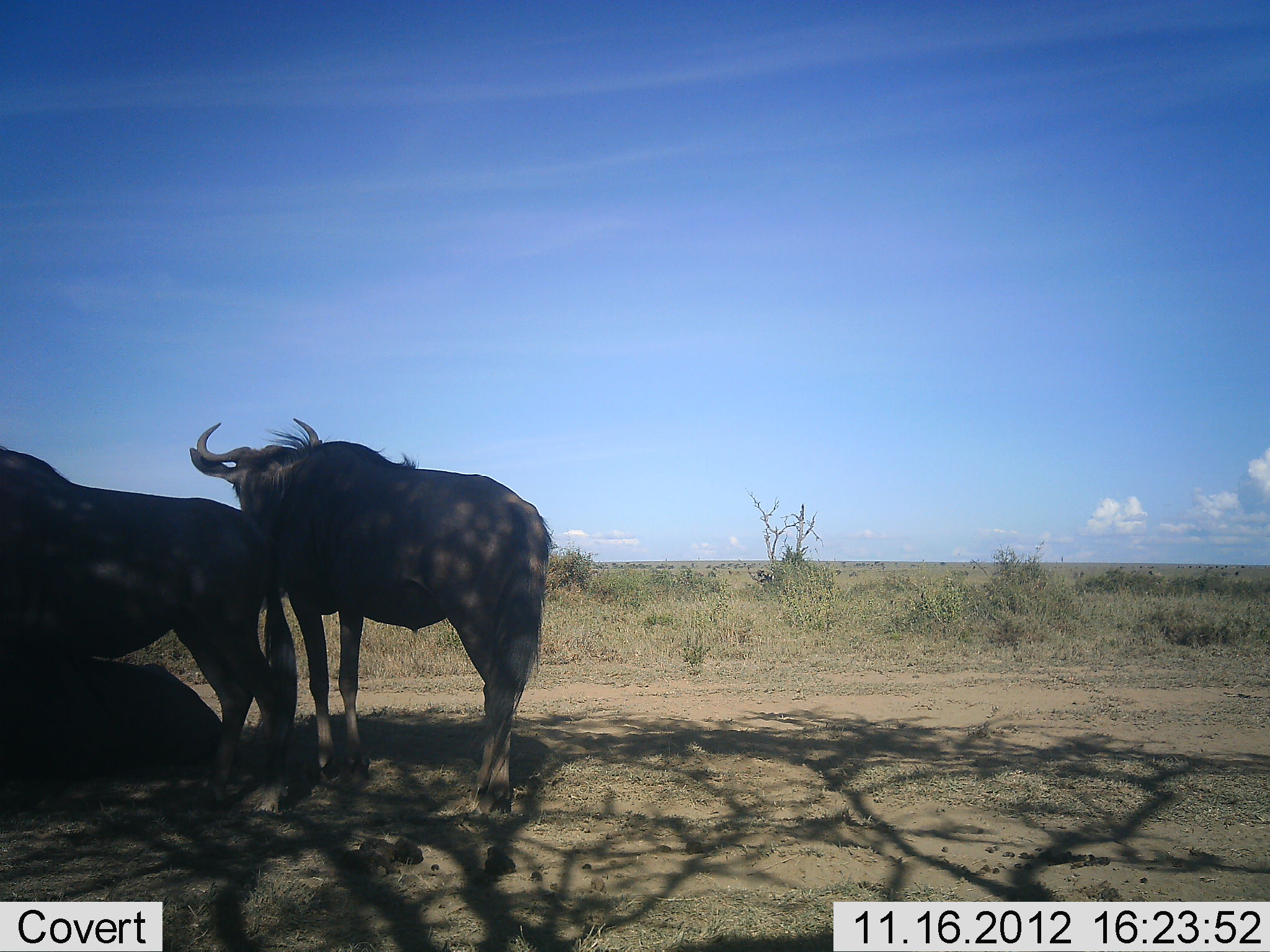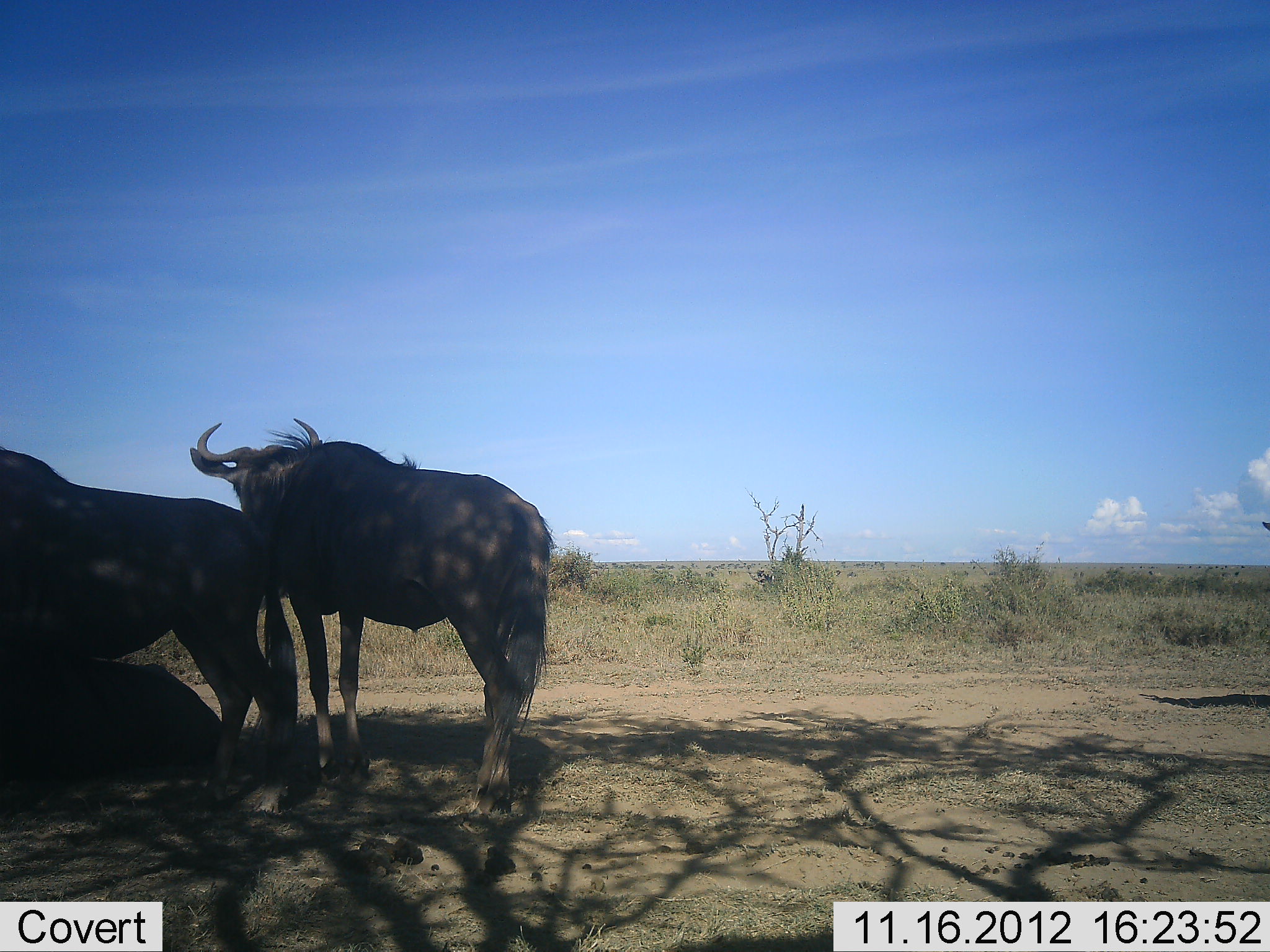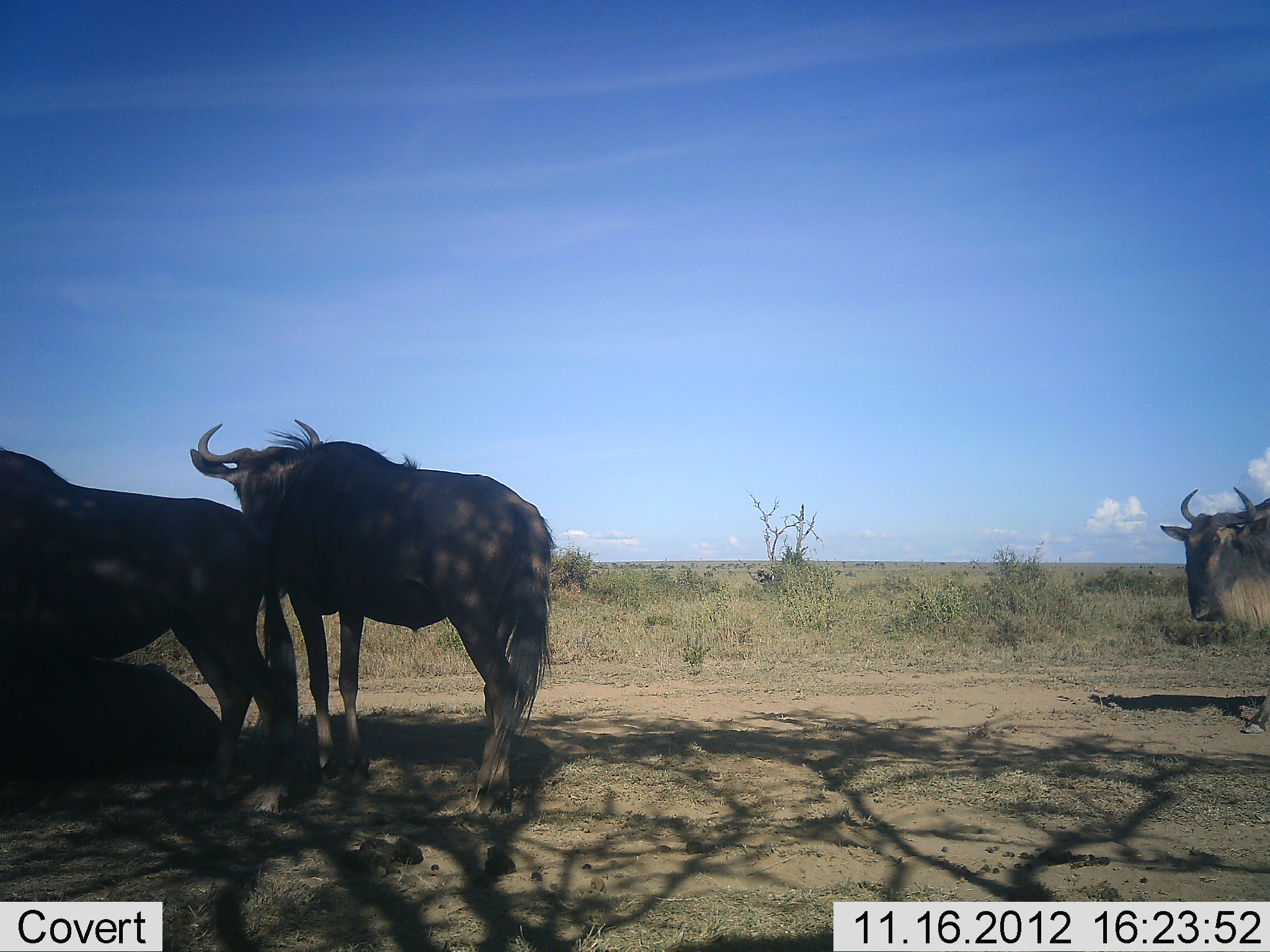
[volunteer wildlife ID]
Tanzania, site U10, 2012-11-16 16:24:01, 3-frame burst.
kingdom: Animalia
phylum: Chordata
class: Mammalia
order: Artiodactyla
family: Bovidae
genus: Connochaetes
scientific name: Connochaetes taurinus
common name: blue wildebeest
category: wildebeest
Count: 3.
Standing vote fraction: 100%.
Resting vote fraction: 40%.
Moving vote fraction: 60%.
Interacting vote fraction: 0%.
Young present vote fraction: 0%.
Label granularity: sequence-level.